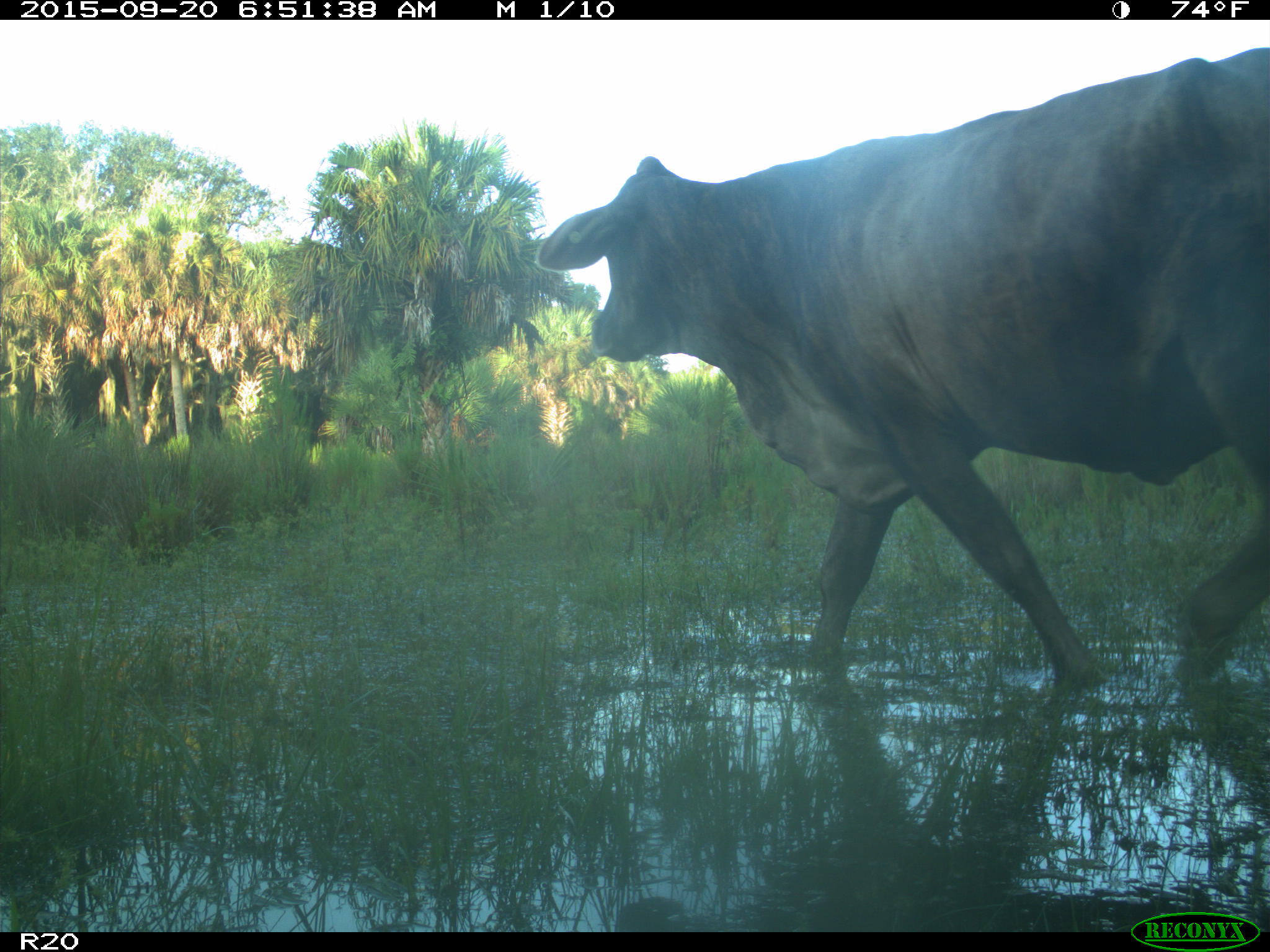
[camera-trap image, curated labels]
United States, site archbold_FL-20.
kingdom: Animalia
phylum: Chordata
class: Mammalia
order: Artiodactyla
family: Bovidae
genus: Bos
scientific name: Bos taurus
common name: domestic cow